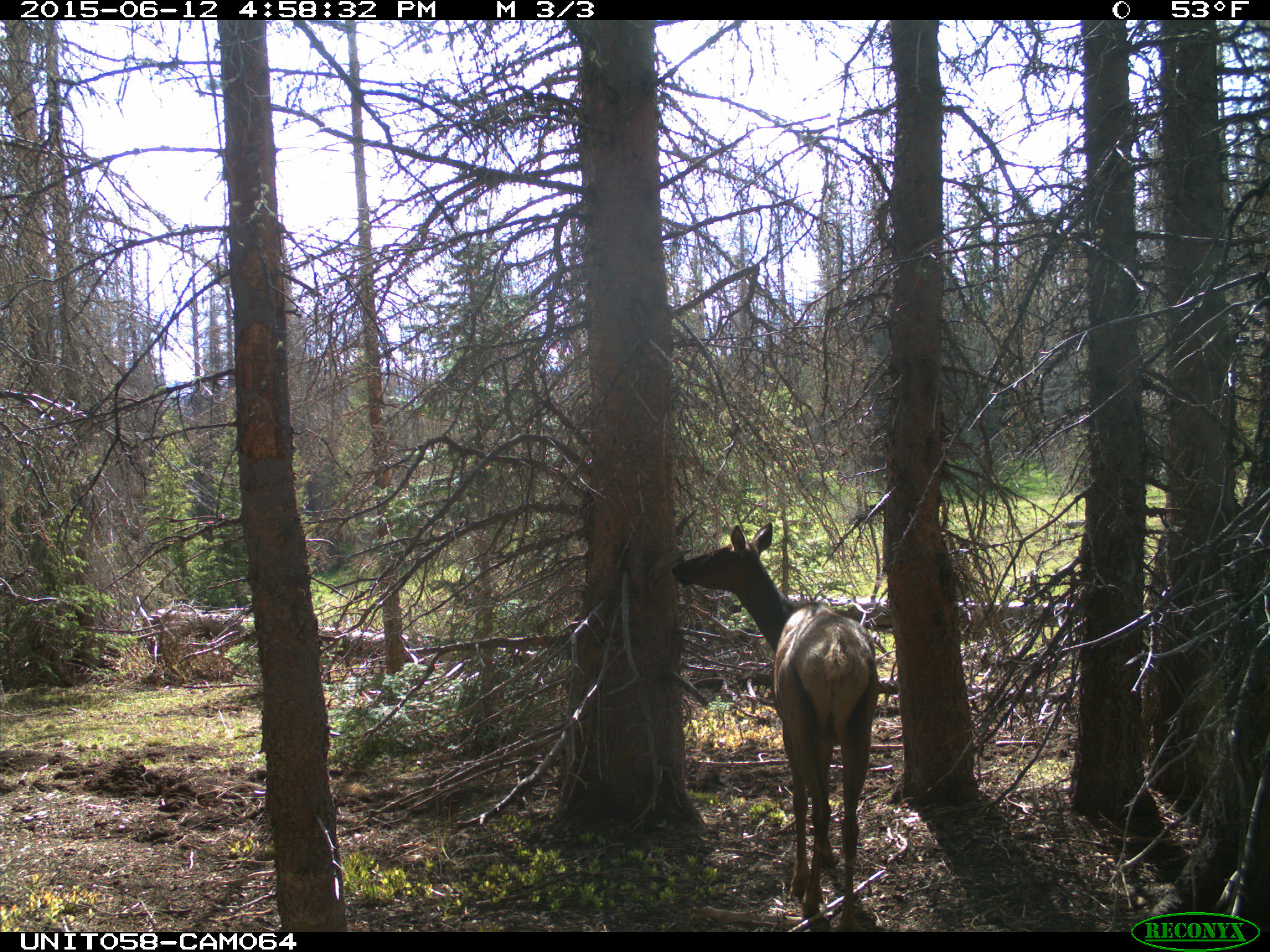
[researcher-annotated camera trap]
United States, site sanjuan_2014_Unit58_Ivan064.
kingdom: Animalia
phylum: Chordata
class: Mammalia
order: Artiodactyla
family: Cervidae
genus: Cervus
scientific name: Cervus elaphus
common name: red deer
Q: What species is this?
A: Cervus elaphus (red deer).